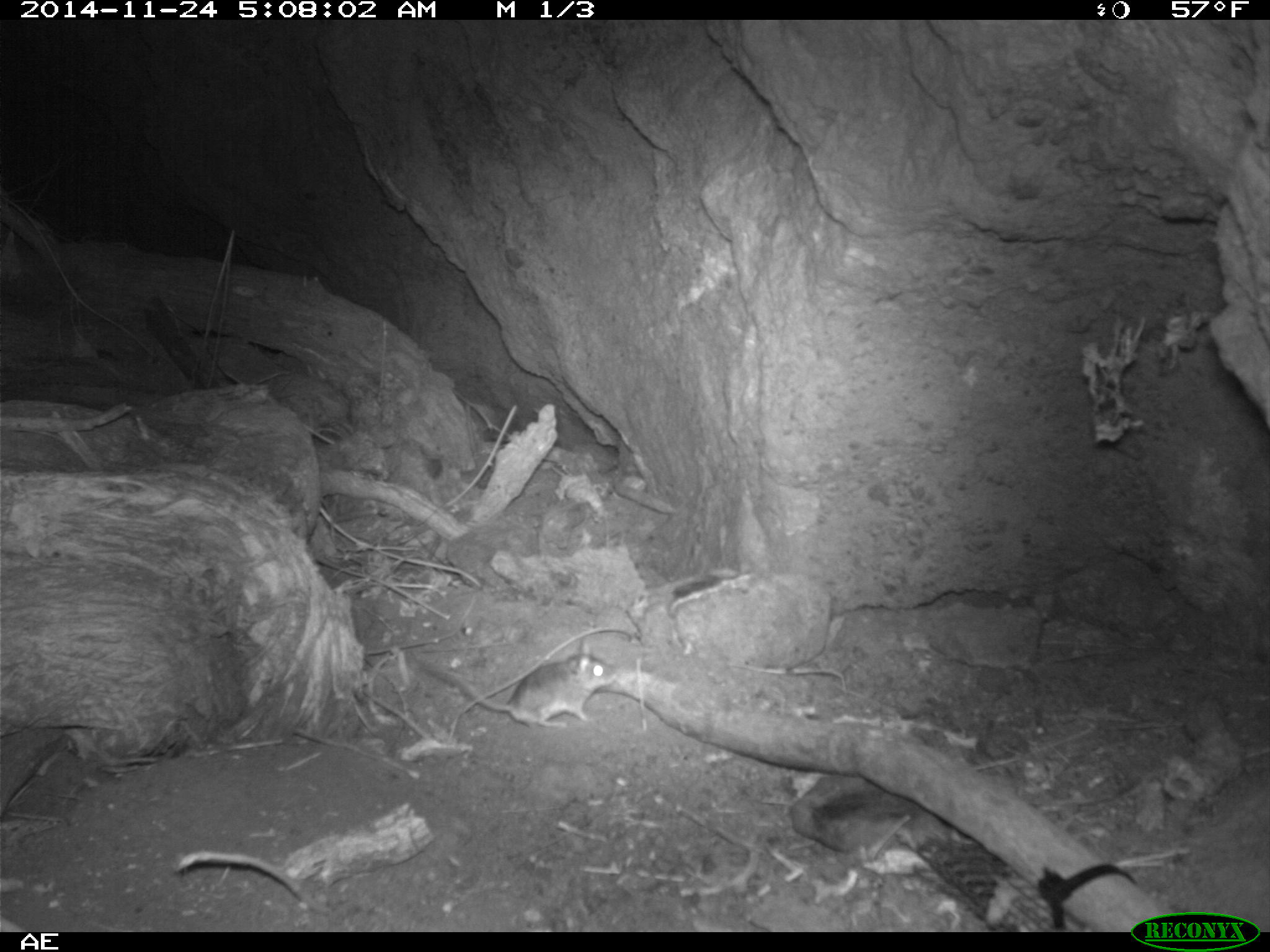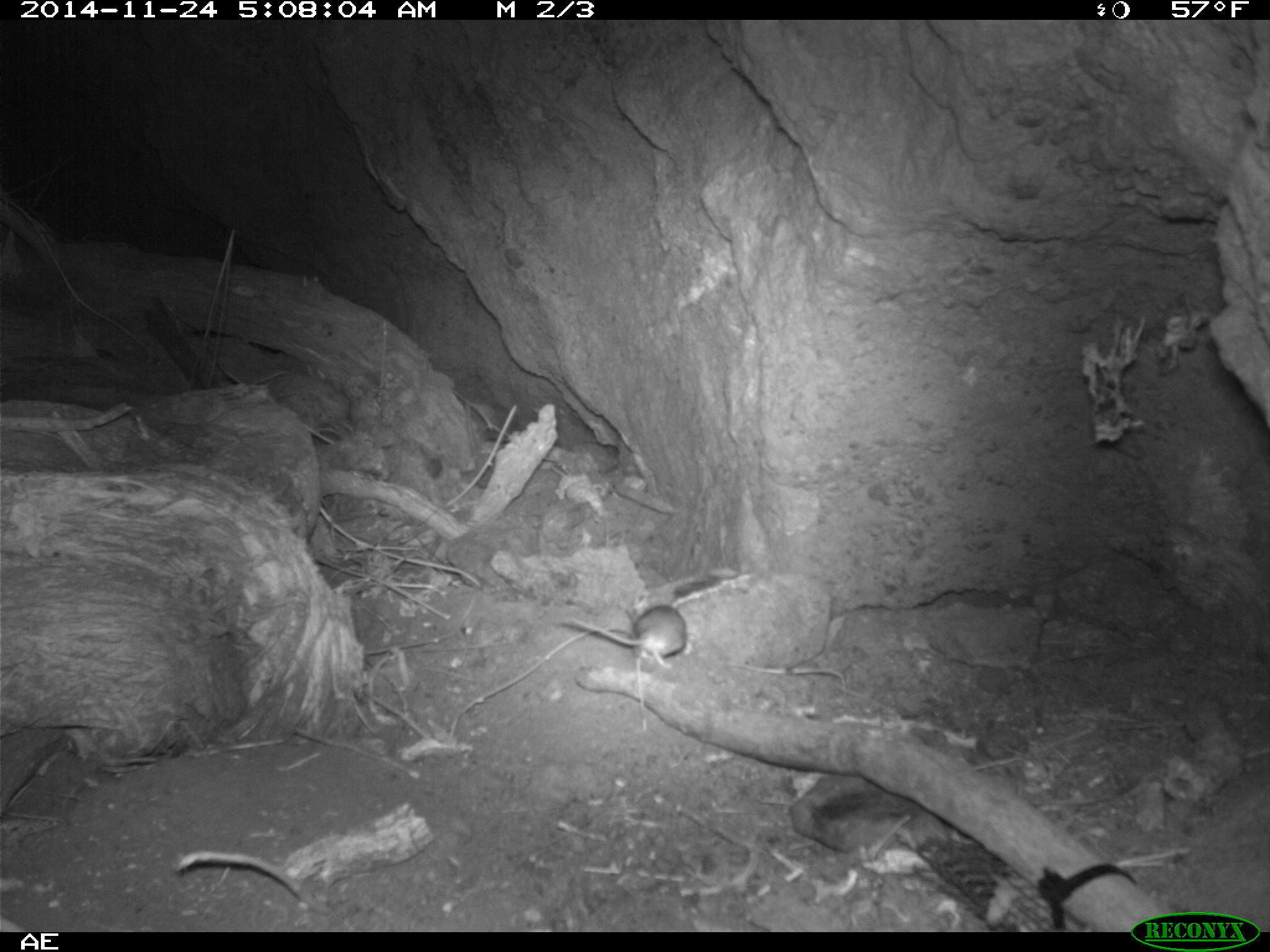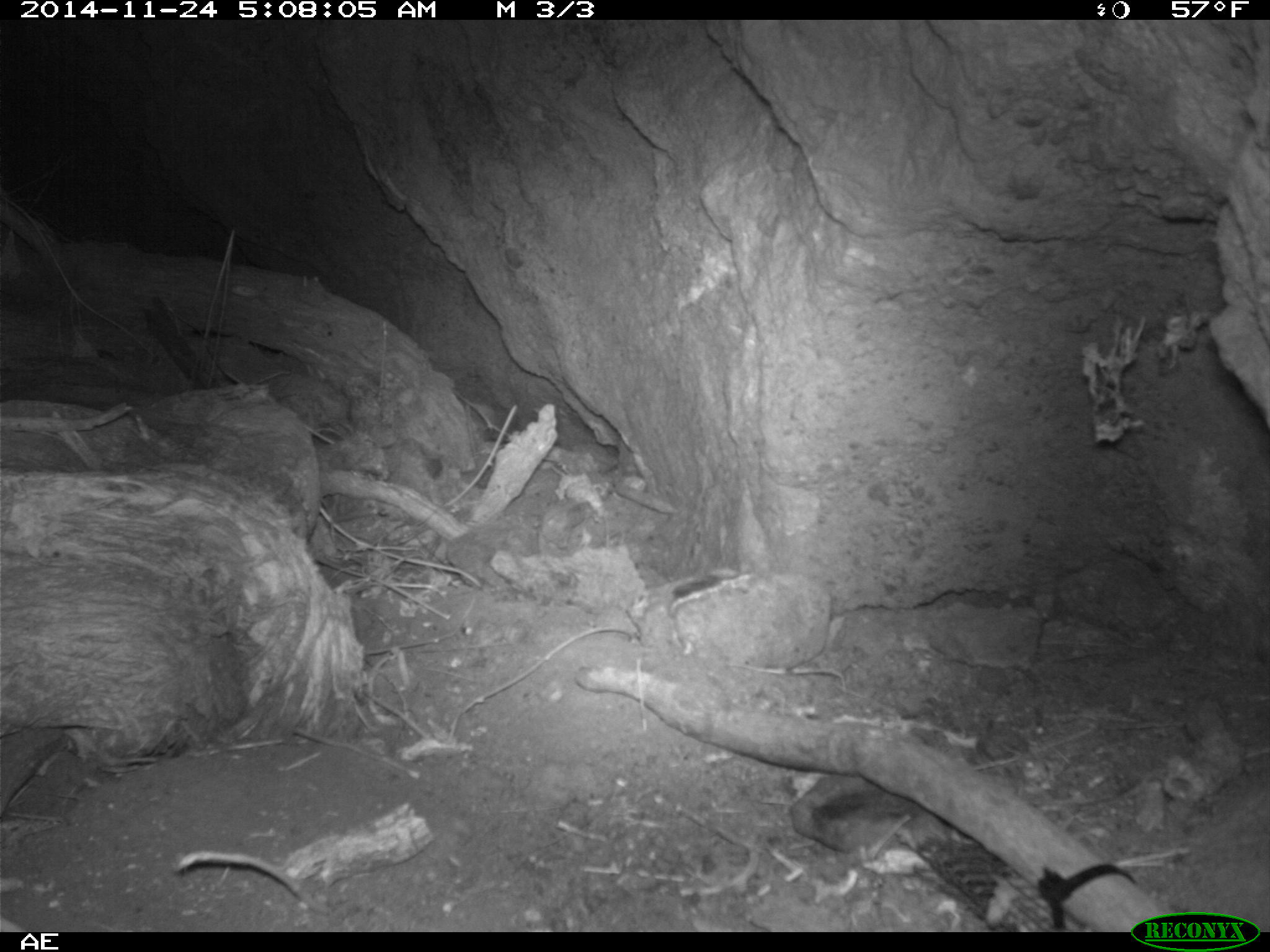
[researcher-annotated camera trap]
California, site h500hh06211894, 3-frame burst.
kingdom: Animalia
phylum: Chordata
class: Mammalia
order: Rodentia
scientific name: Rodentia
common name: rodent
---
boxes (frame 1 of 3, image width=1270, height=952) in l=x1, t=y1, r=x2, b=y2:
rodent: l=410, t=637, r=620, b=728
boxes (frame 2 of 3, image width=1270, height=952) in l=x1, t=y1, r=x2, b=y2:
rodent: l=558, t=604, r=686, b=669